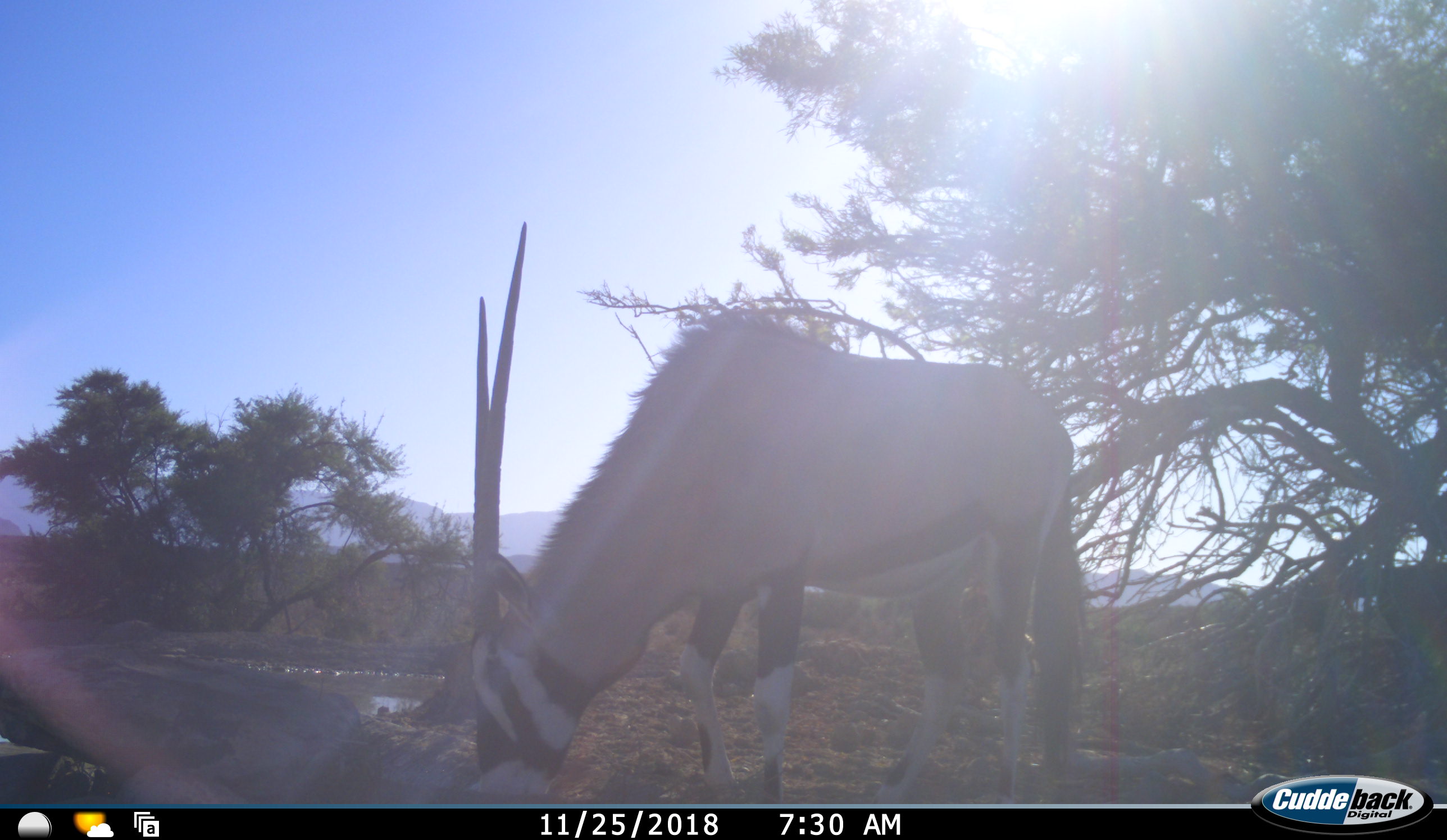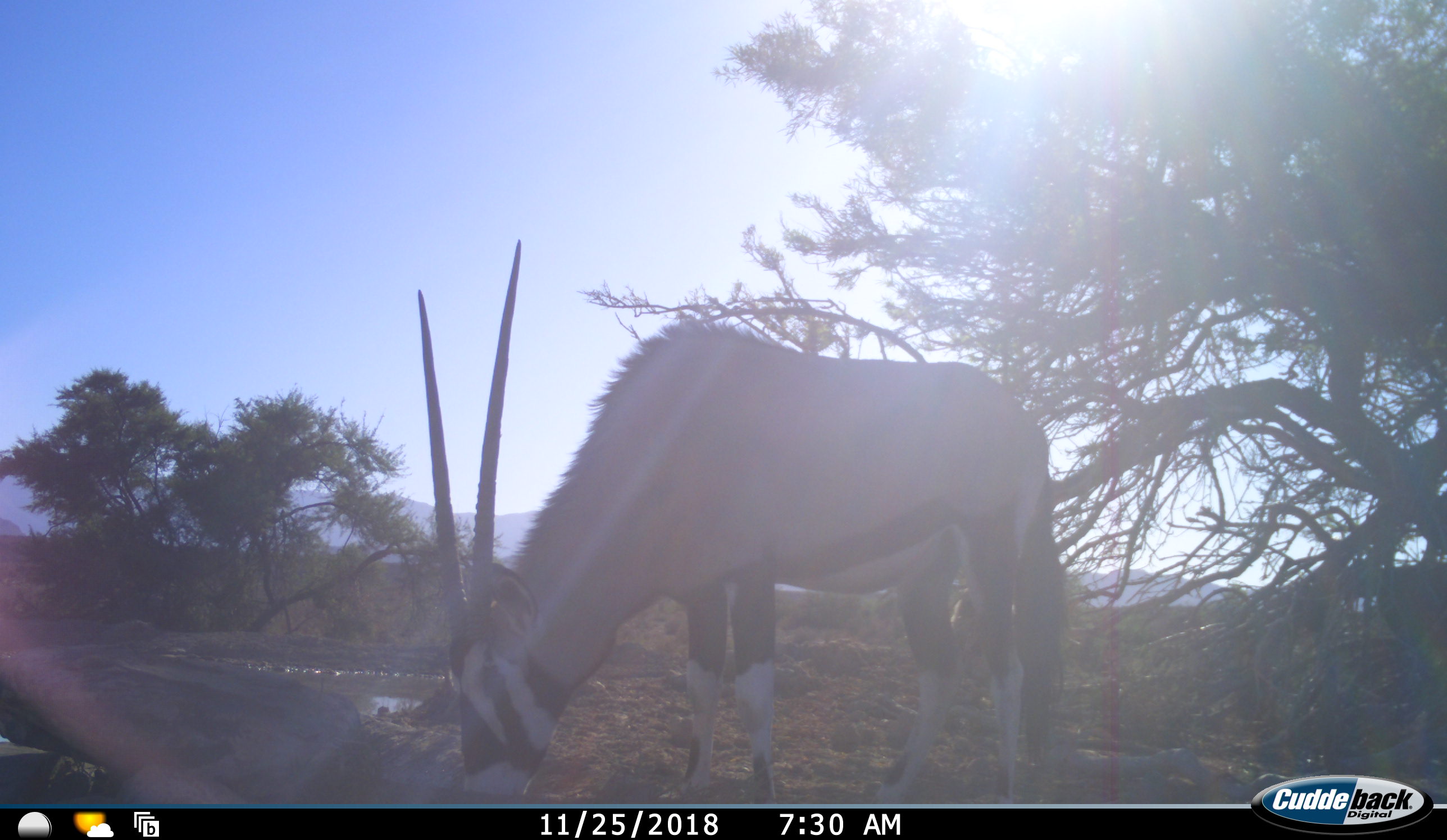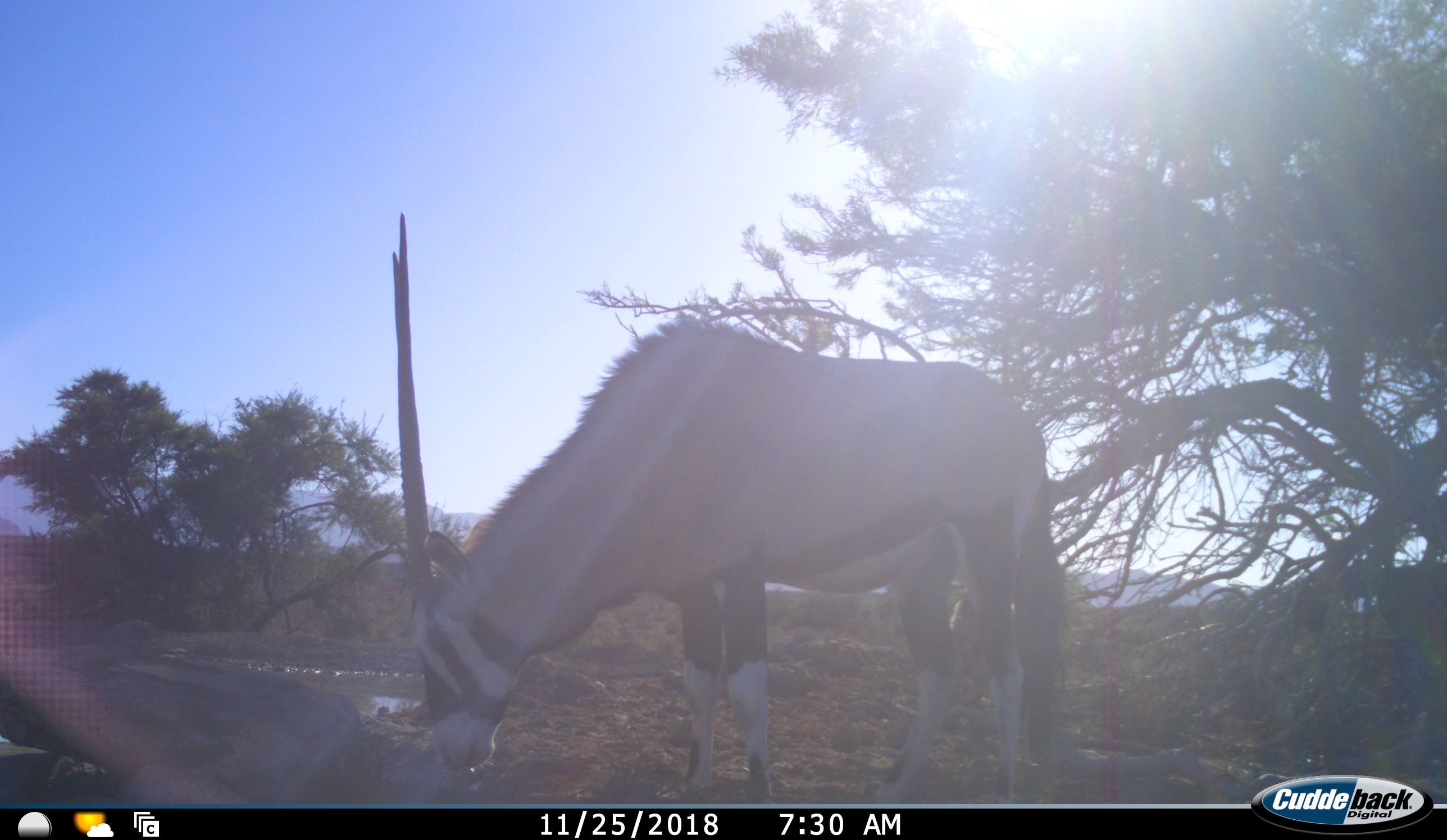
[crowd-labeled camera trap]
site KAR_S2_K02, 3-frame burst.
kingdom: Animalia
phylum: Chordata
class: Mammalia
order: Artiodactyla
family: Bovidae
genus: Oryx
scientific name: Oryx gazella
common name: gemsbok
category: oryx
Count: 1.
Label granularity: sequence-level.